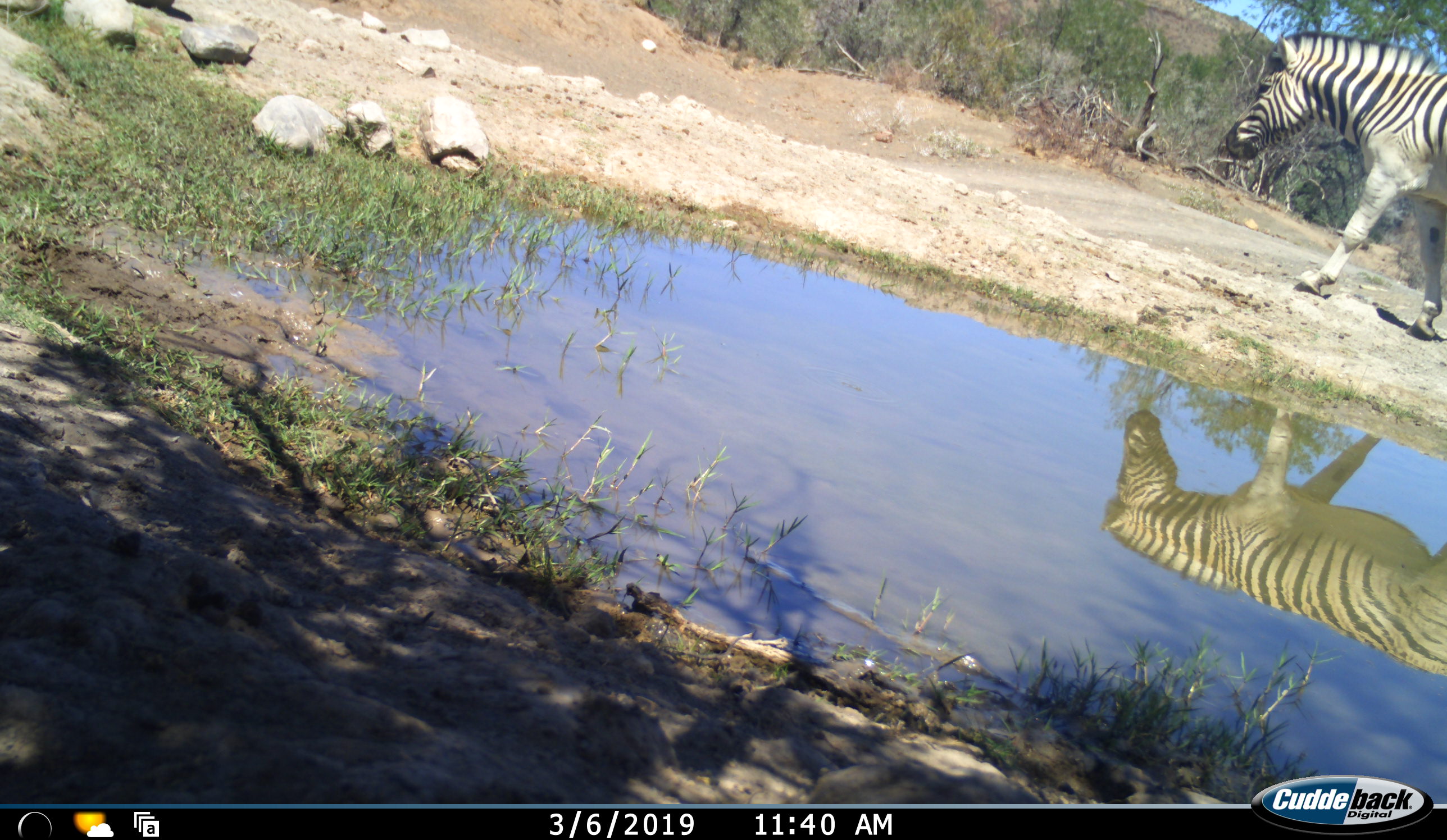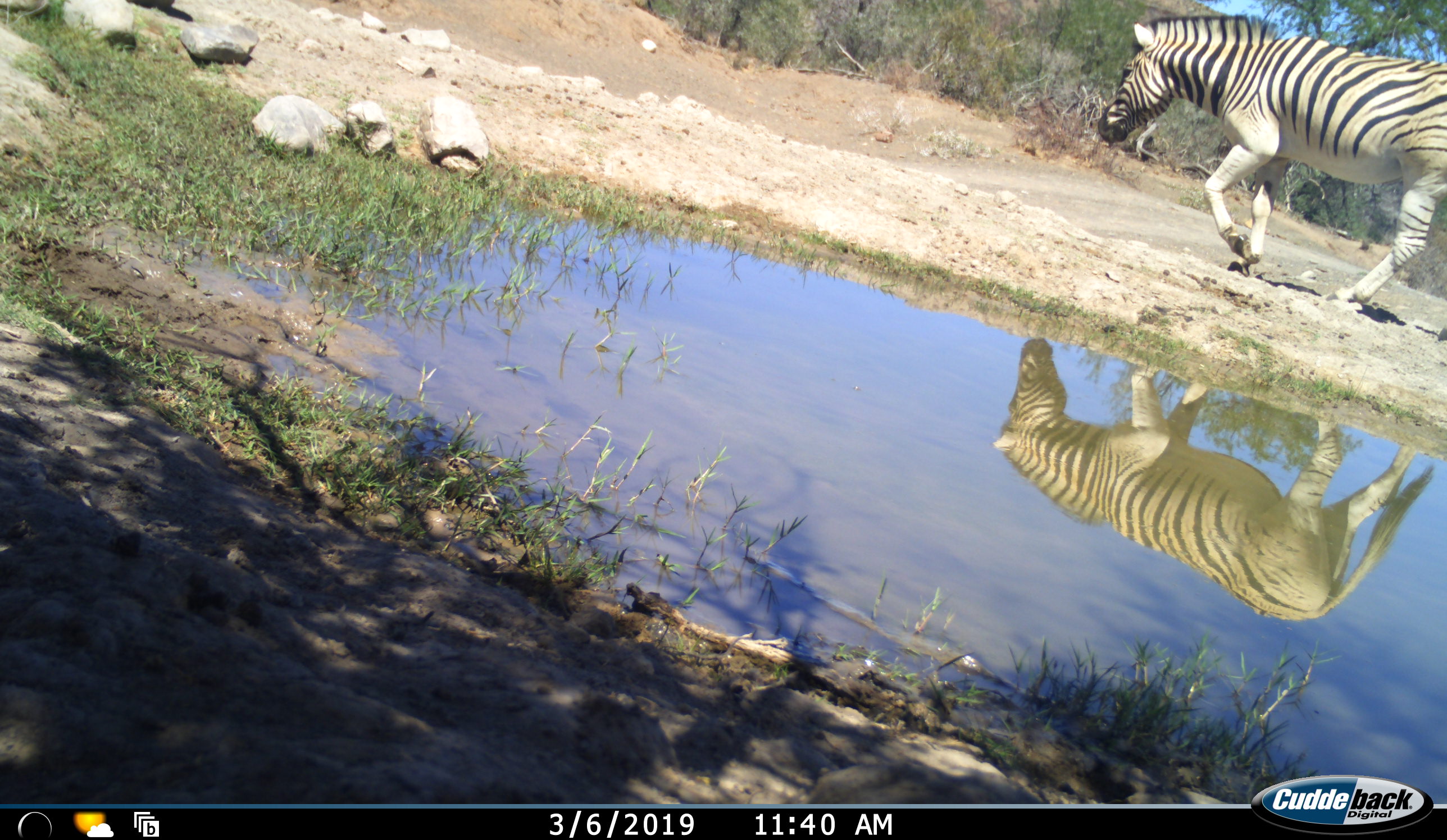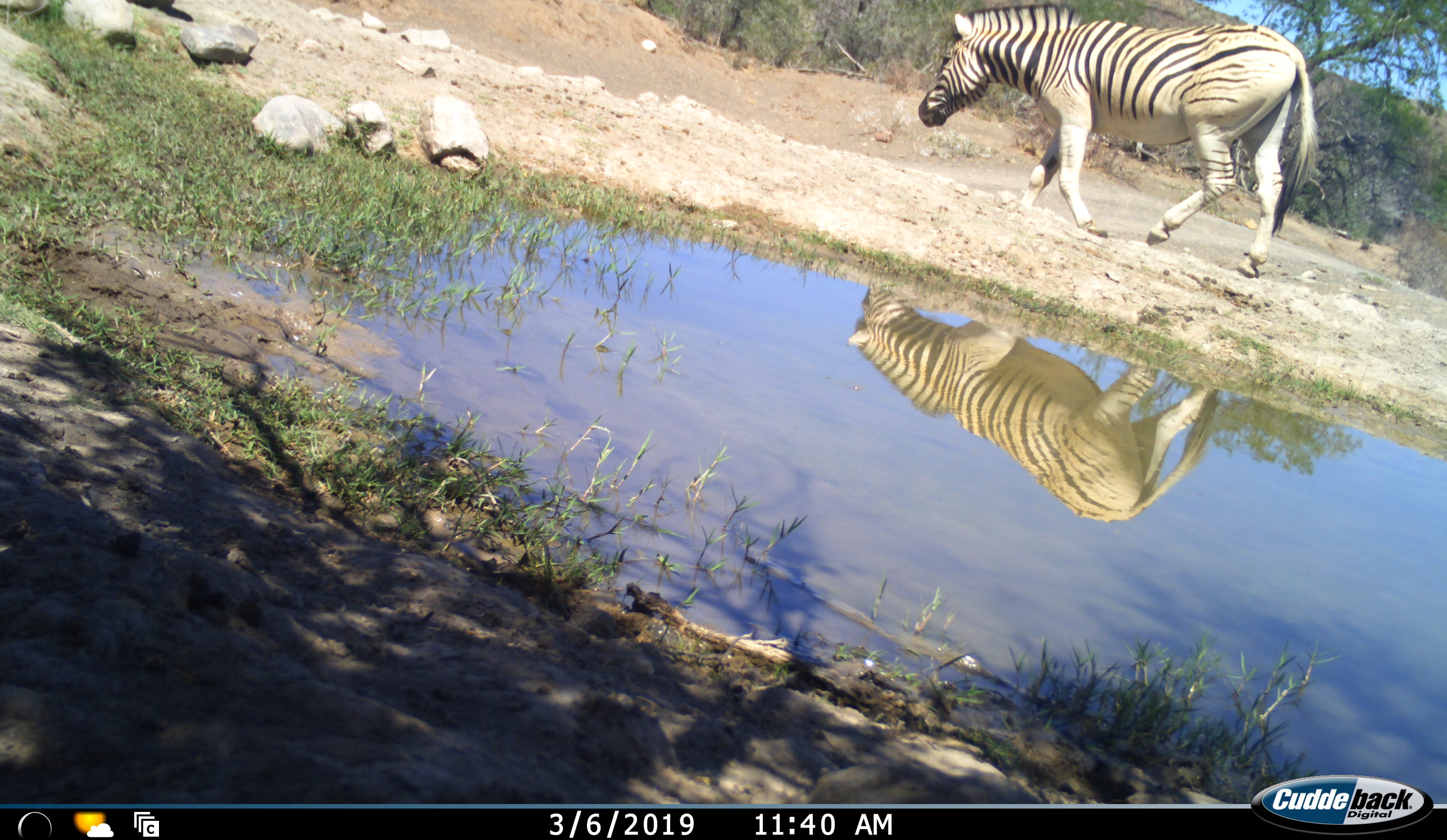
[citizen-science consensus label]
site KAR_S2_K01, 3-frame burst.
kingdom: Animalia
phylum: Chordata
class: Mammalia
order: Perissodactyla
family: Equidae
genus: Equus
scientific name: Equus quagga burchellii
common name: burchell's zebra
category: zebraburchells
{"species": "zebraburchells (burchell's zebra) (Equus quagga burchellii)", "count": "1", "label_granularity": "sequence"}